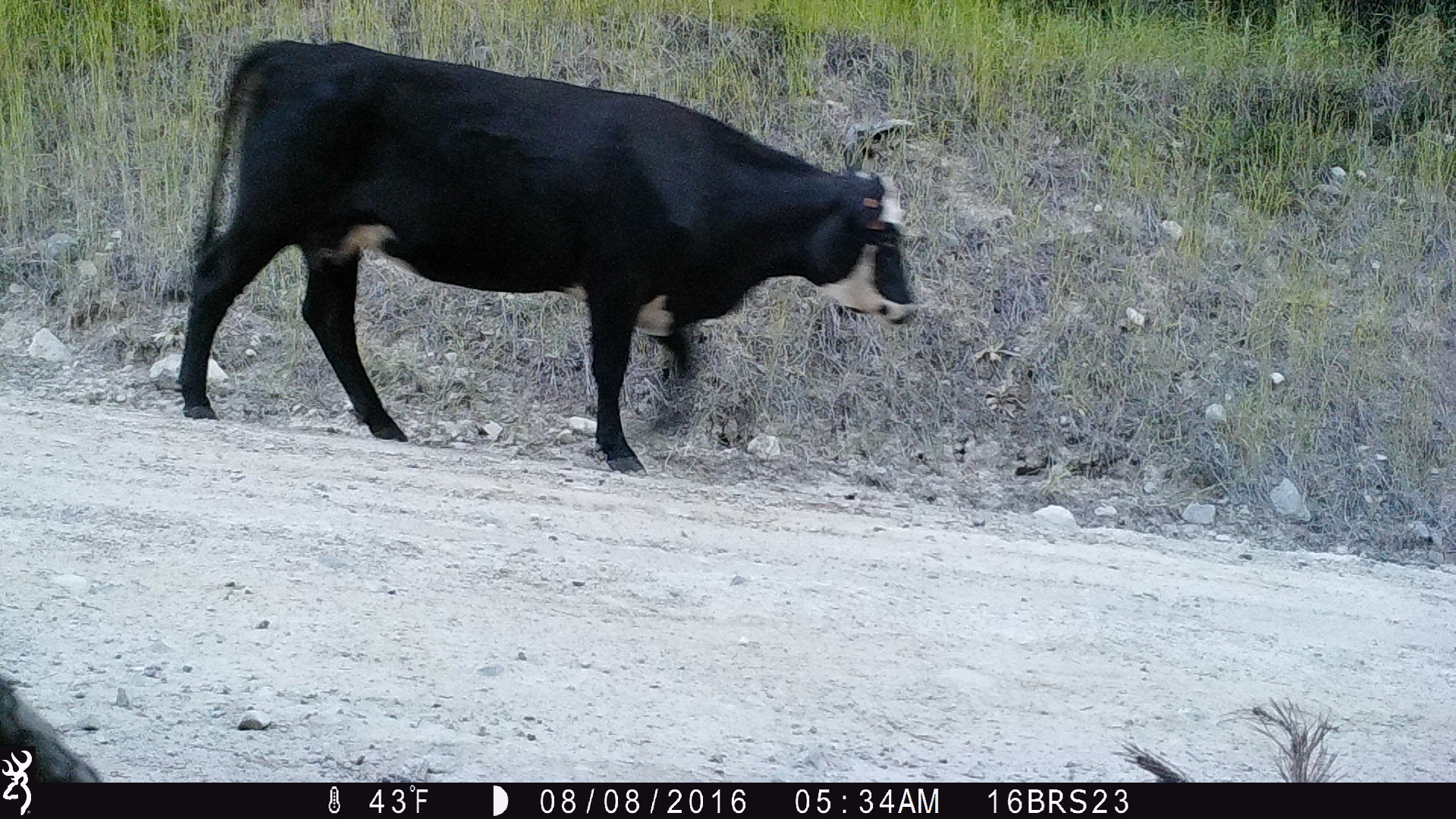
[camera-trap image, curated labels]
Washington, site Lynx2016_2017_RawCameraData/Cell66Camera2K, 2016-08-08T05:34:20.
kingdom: Animalia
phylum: Chordata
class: Mammalia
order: Artiodactyla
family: Bovidae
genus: Bos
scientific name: Bos taurus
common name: domestic cattle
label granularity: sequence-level